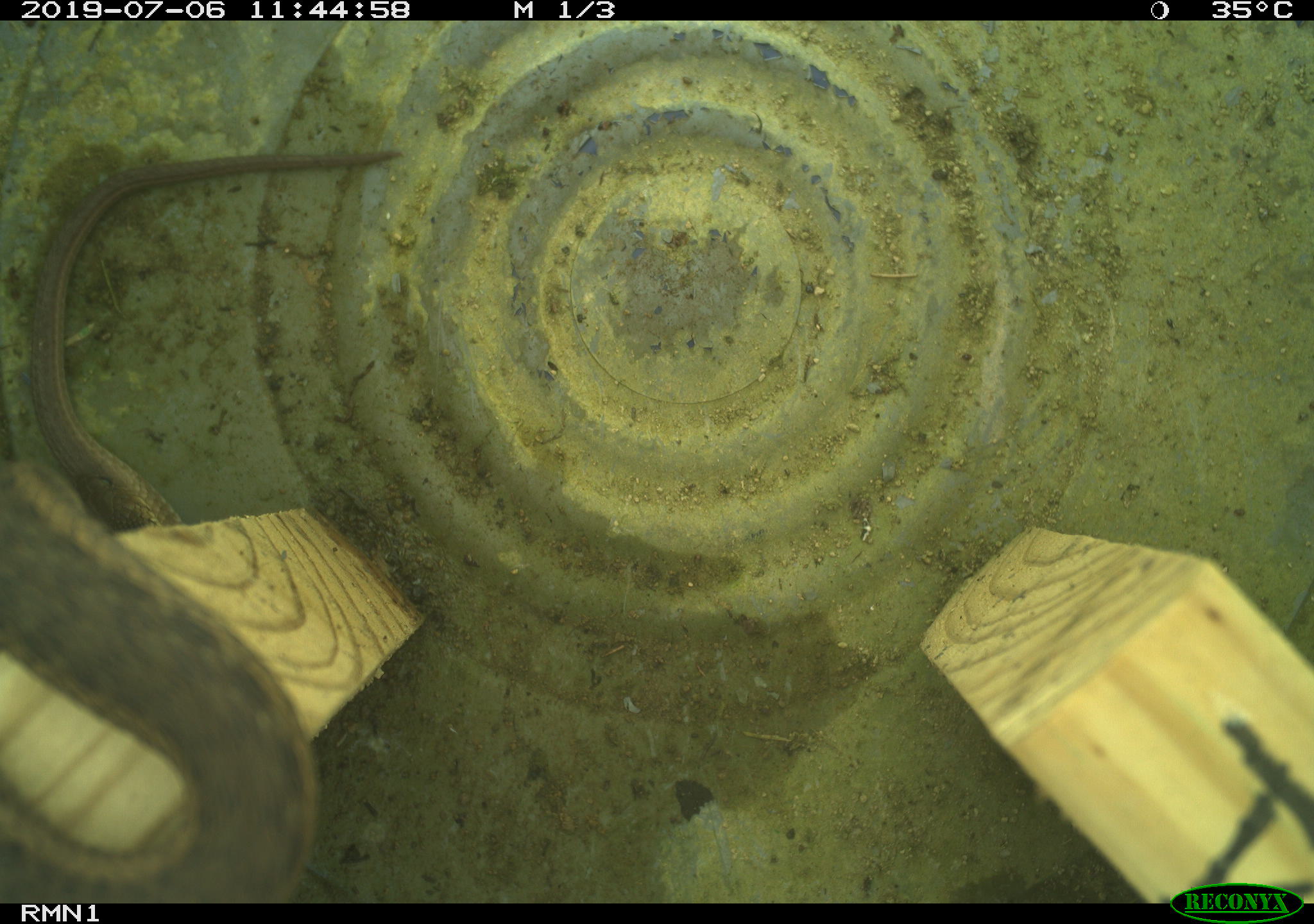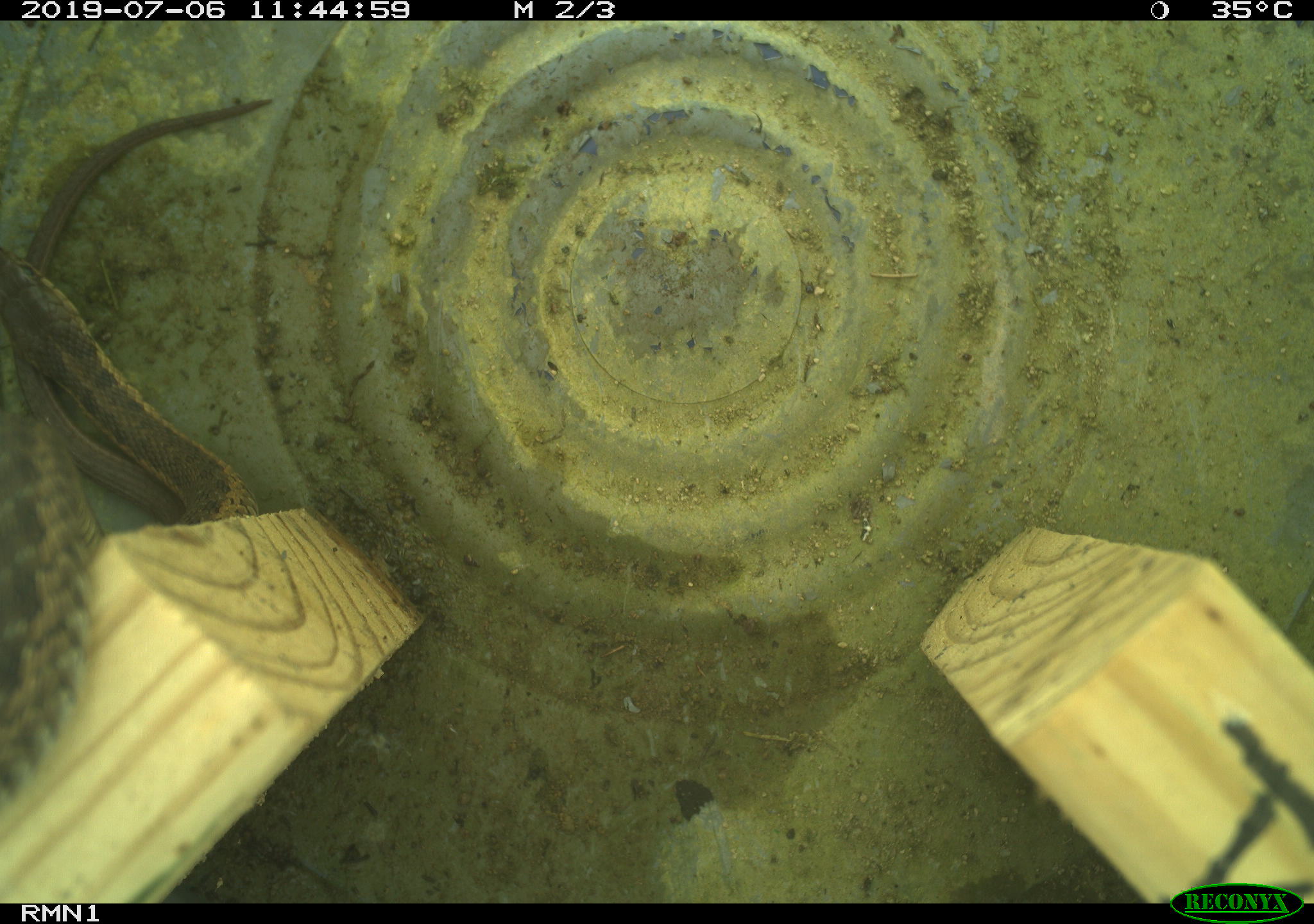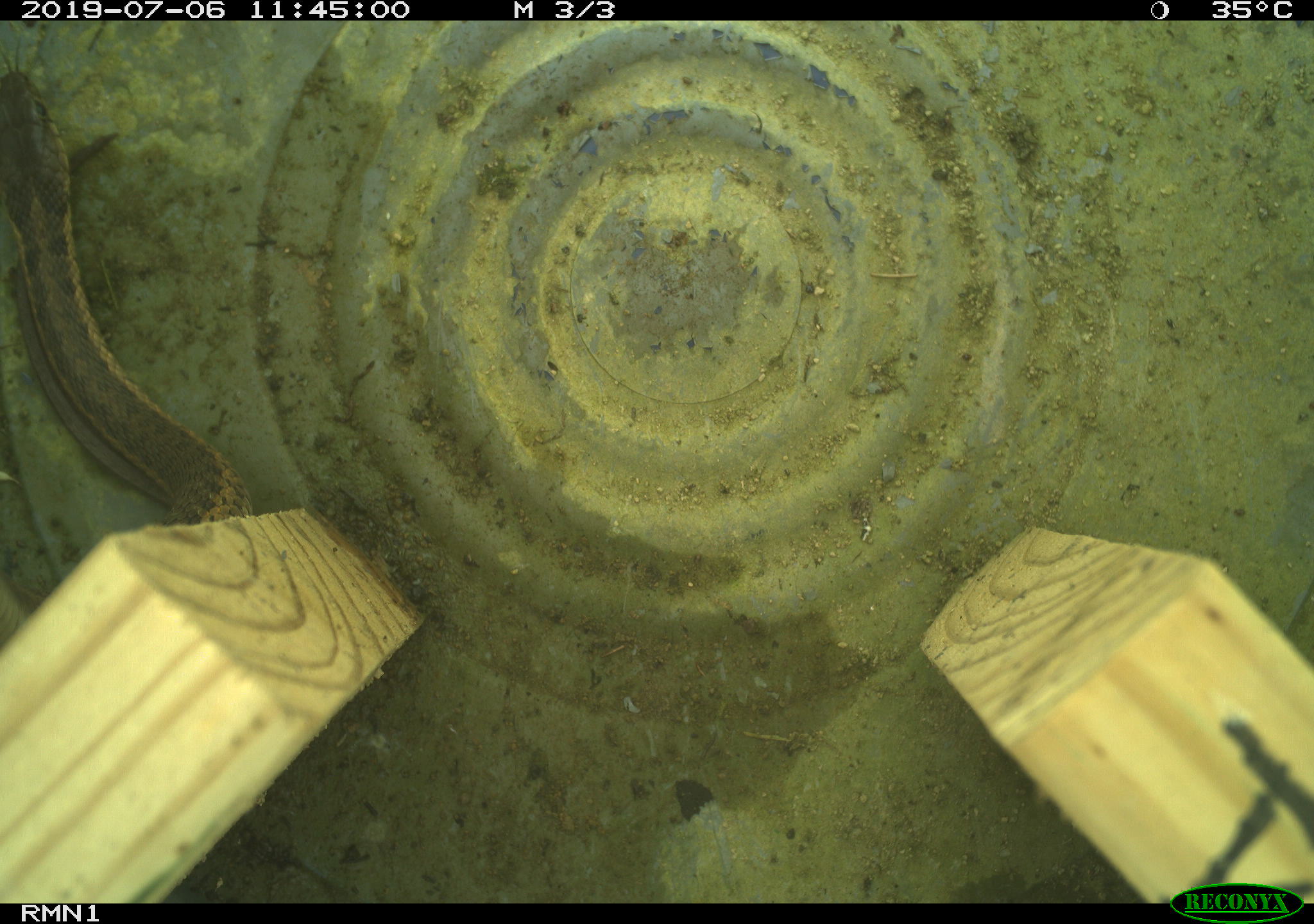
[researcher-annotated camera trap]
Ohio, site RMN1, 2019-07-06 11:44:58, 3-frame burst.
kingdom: Animalia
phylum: Chordata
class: Reptilia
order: Squamata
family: Colubridae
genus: Thamnophis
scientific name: Thamnophis sirtalis sirtalis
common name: eastern gartersnake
Eastern gartersnake (Thamnophis sirtalis sirtalis).